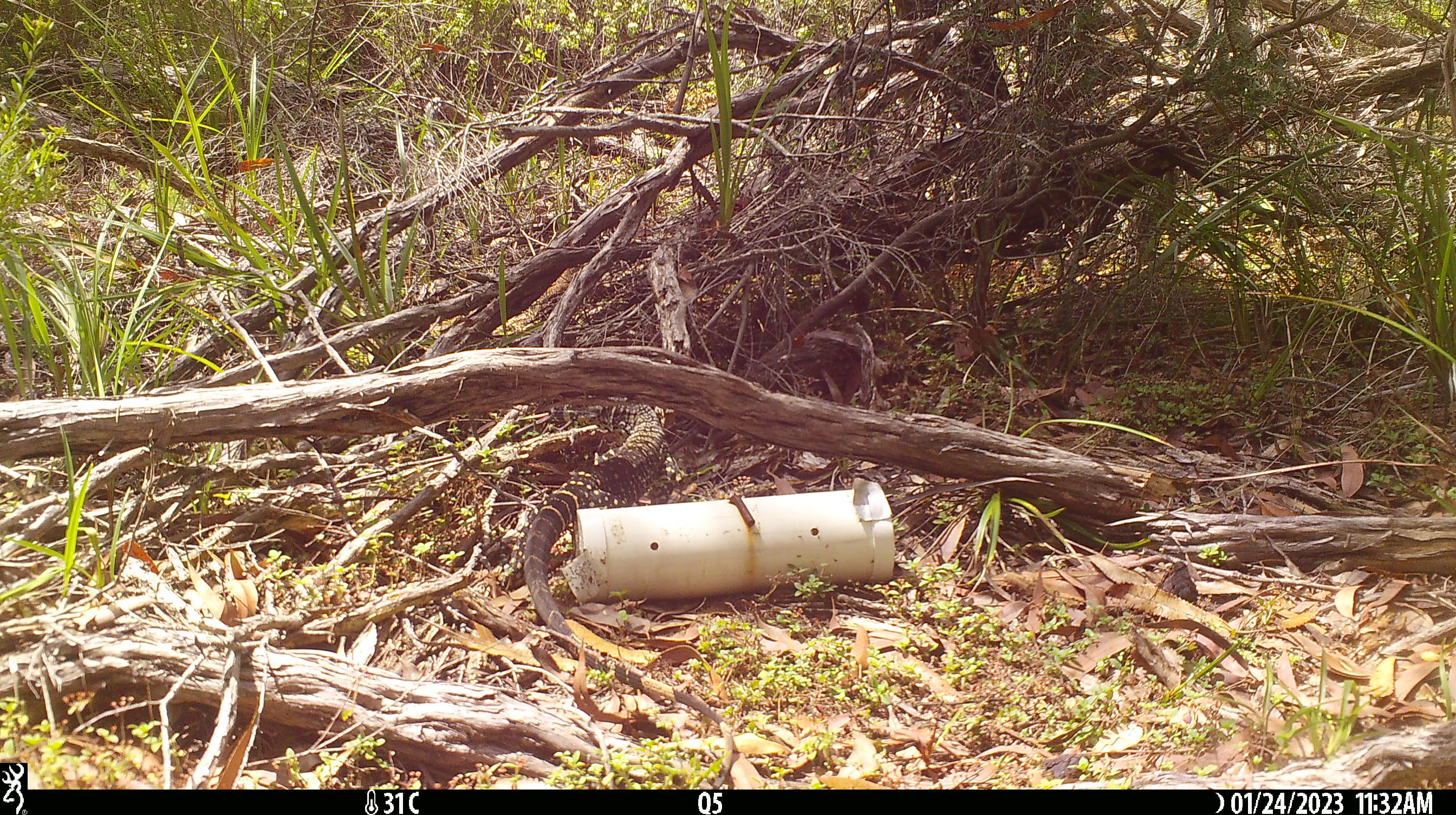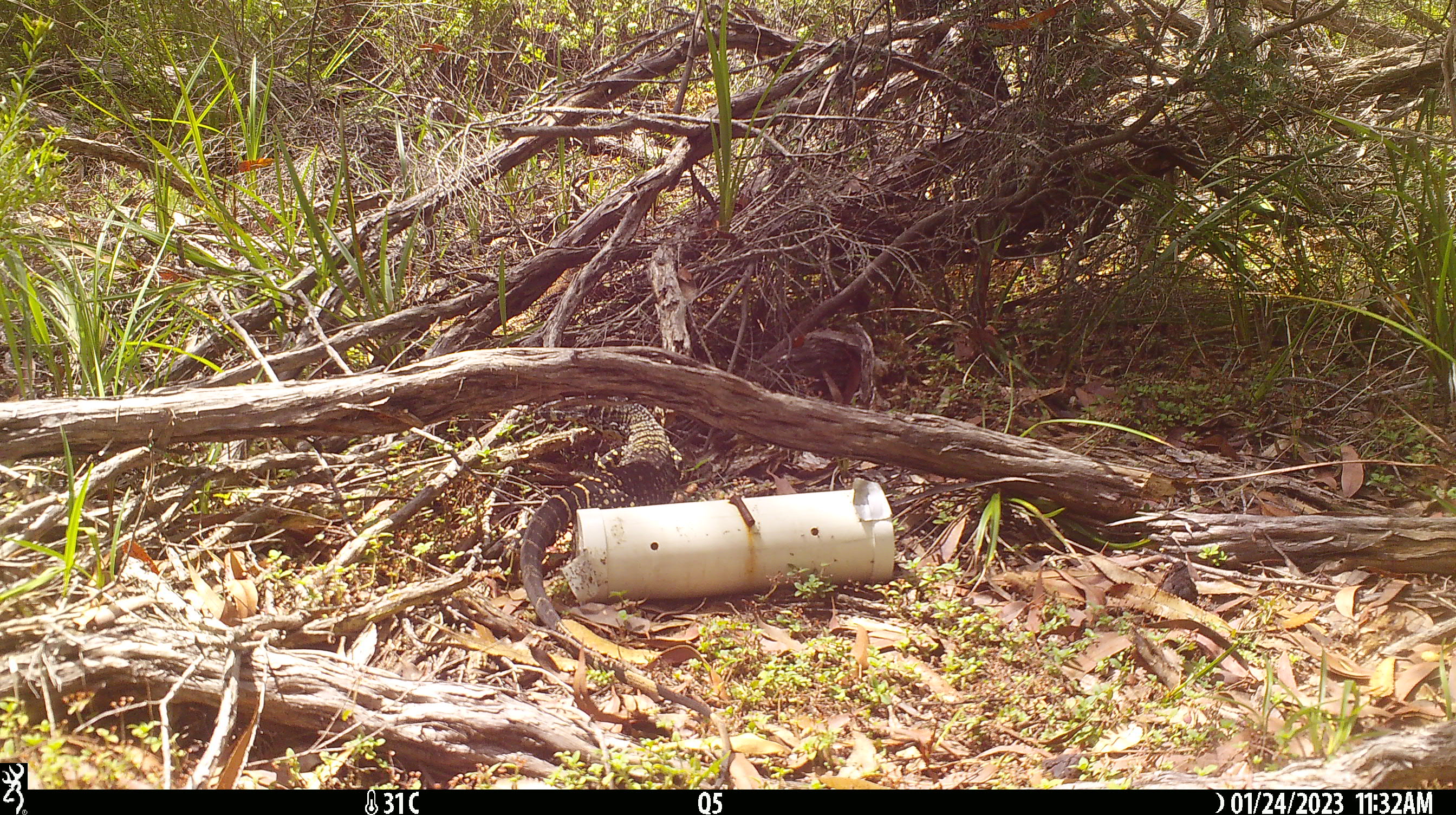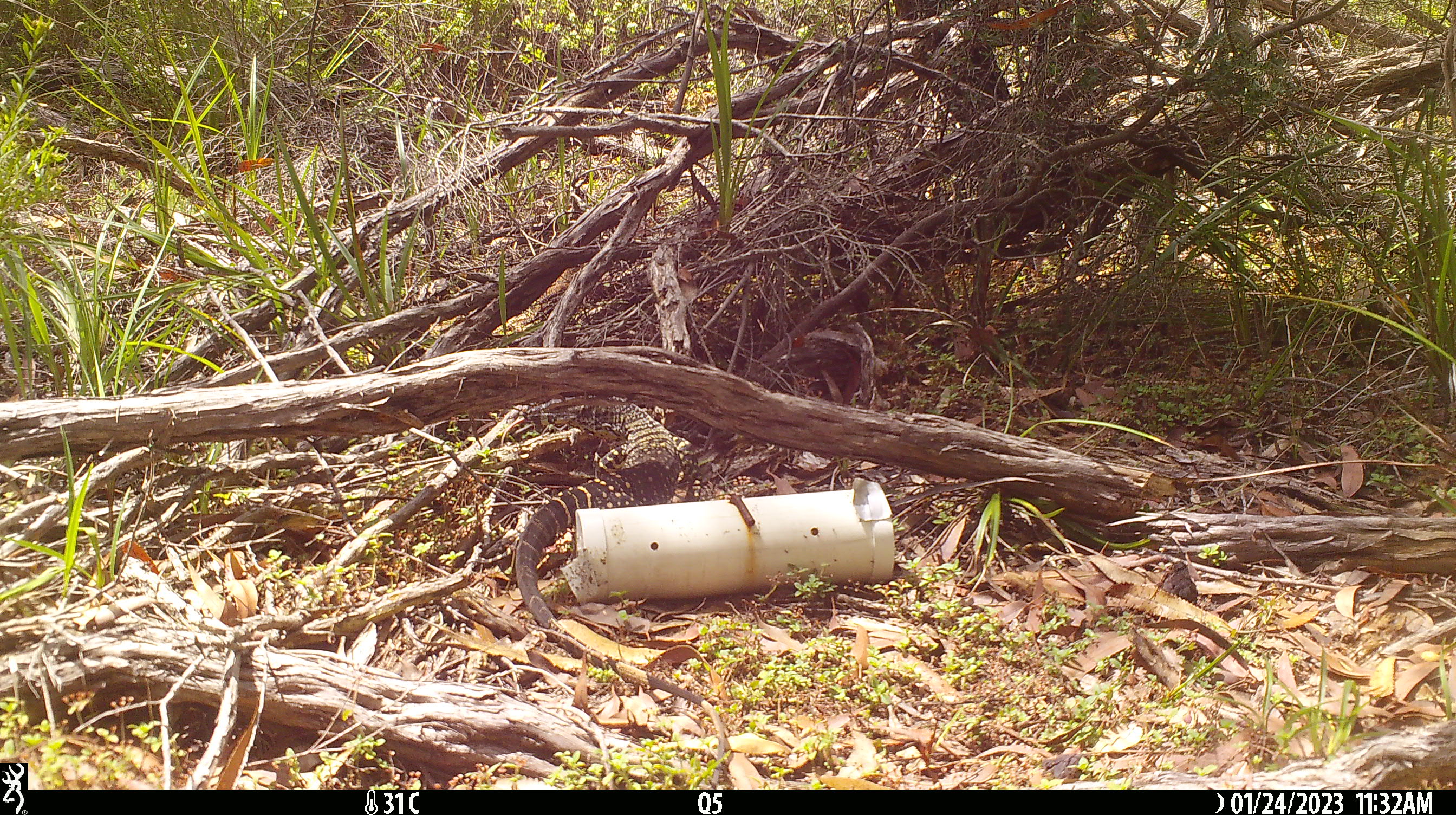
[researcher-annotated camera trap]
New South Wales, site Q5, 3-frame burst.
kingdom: Animalia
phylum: Chordata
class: Reptilia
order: Squamata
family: Varanidae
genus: Varanus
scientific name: Varanus varius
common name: lace monitor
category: goanna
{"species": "goanna (lace monitor) (Varanus varius)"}